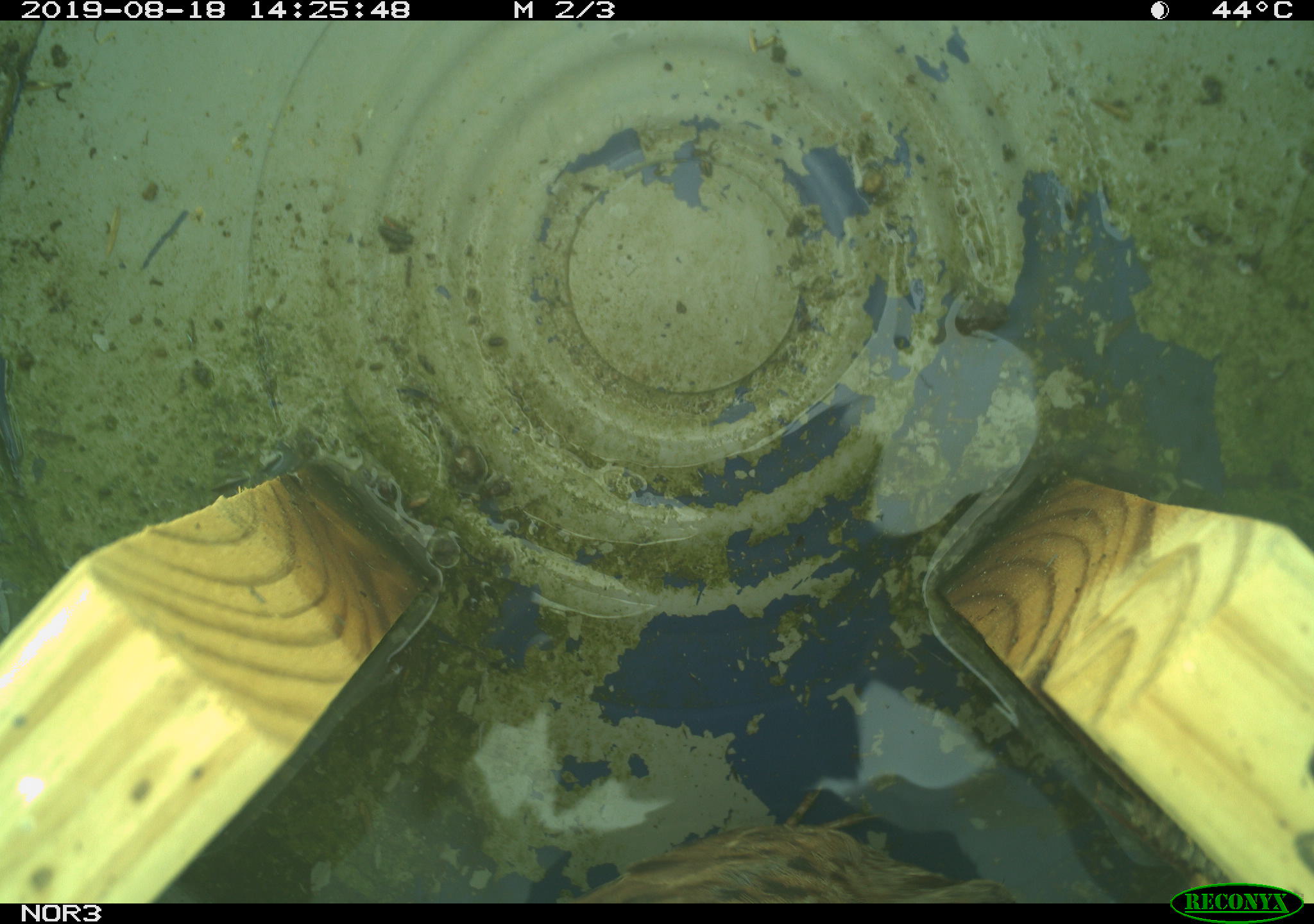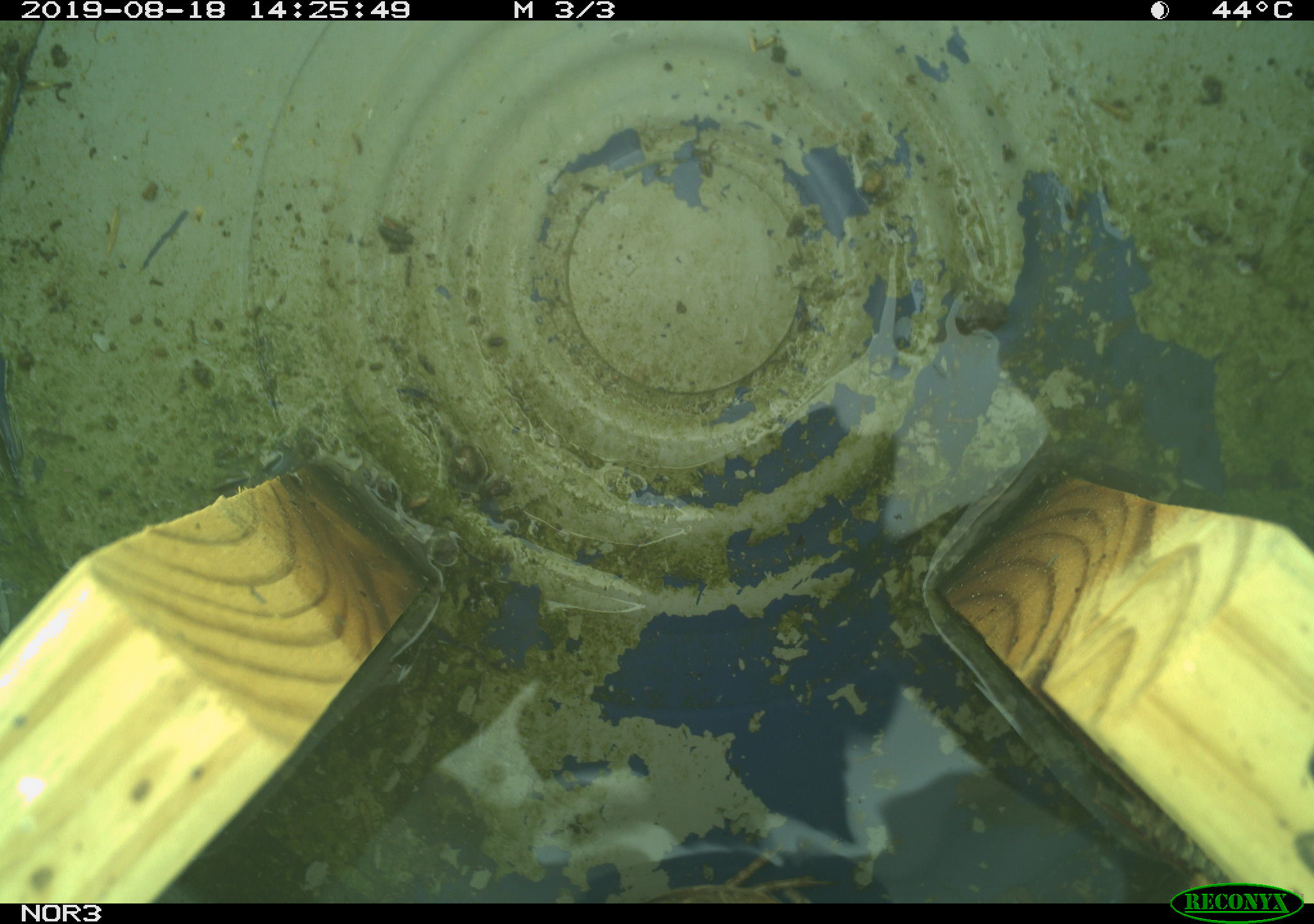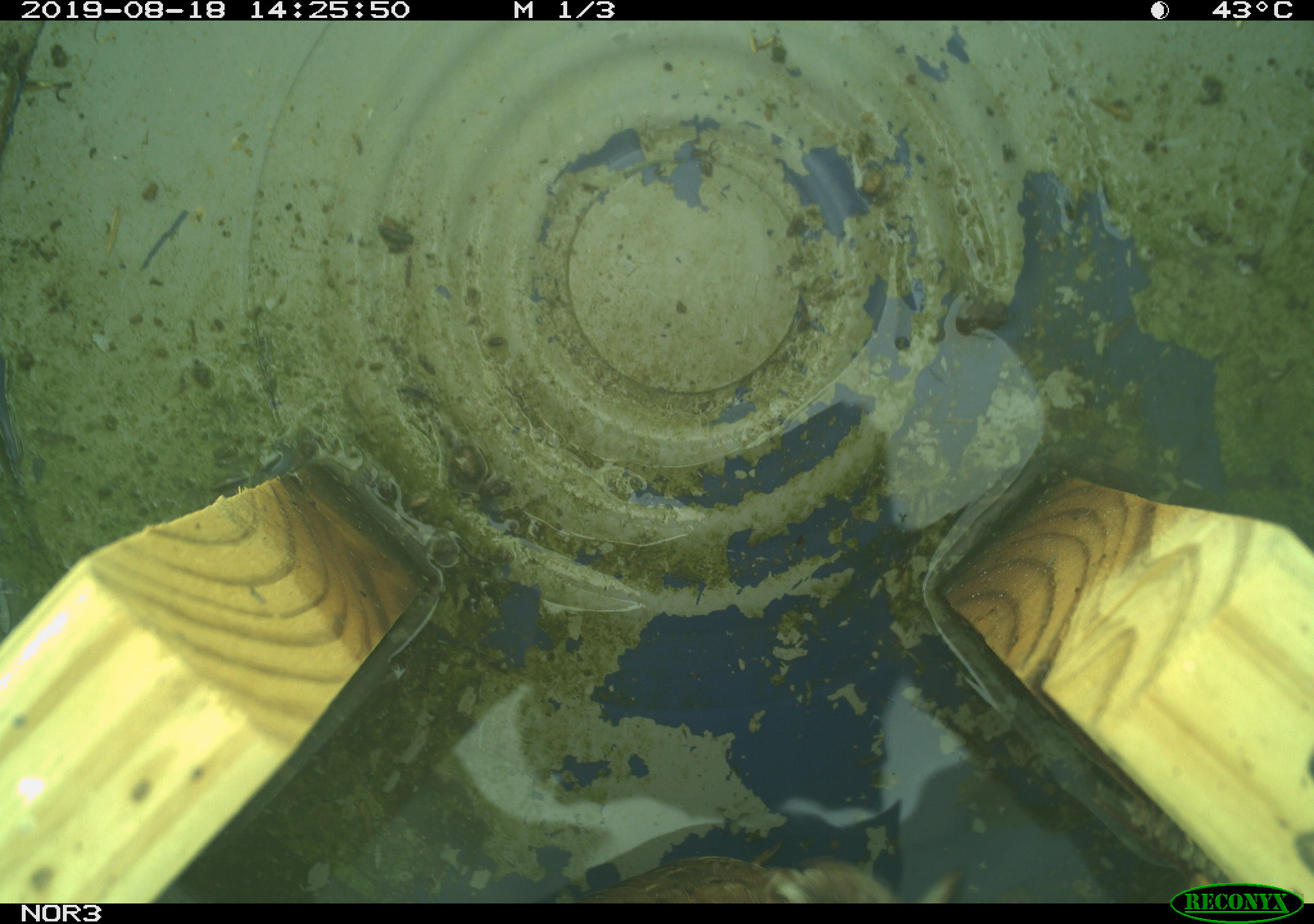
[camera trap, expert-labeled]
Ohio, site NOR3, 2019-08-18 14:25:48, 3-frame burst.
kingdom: Animalia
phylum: Chordata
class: Aves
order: Passeriformes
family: Passerellidae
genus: Melospiza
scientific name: Melospiza melodia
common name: song sparrow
Song sparrow (Melospiza melodia).